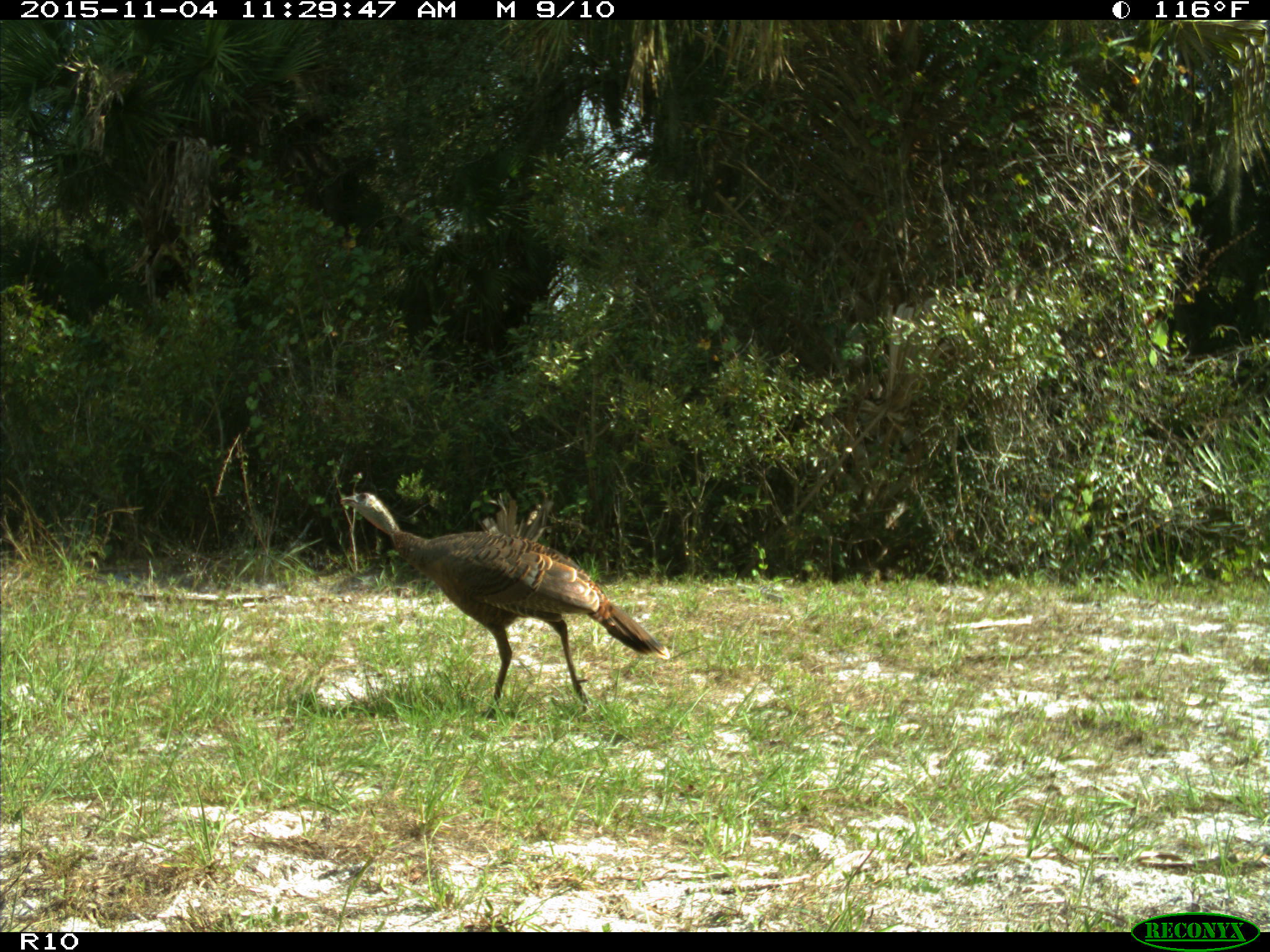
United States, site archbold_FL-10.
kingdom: Animalia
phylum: Chordata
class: Aves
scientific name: Aves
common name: birds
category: unidentified bird